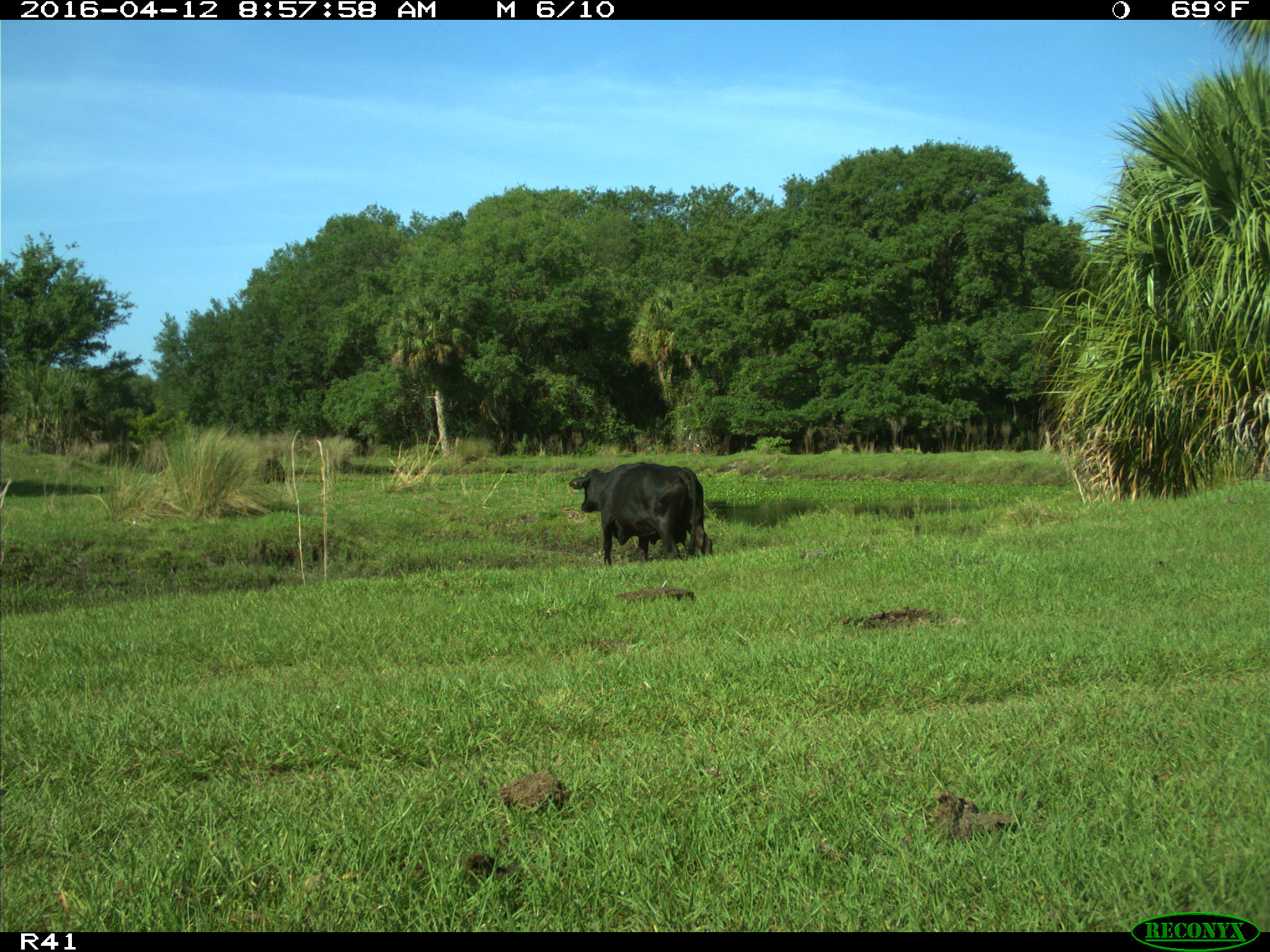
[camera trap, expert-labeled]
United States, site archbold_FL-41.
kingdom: Animalia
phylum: Chordata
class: Mammalia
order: Artiodactyla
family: Bovidae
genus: Bos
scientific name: Bos taurus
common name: domestic cow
Bos taurus (domestic cow).